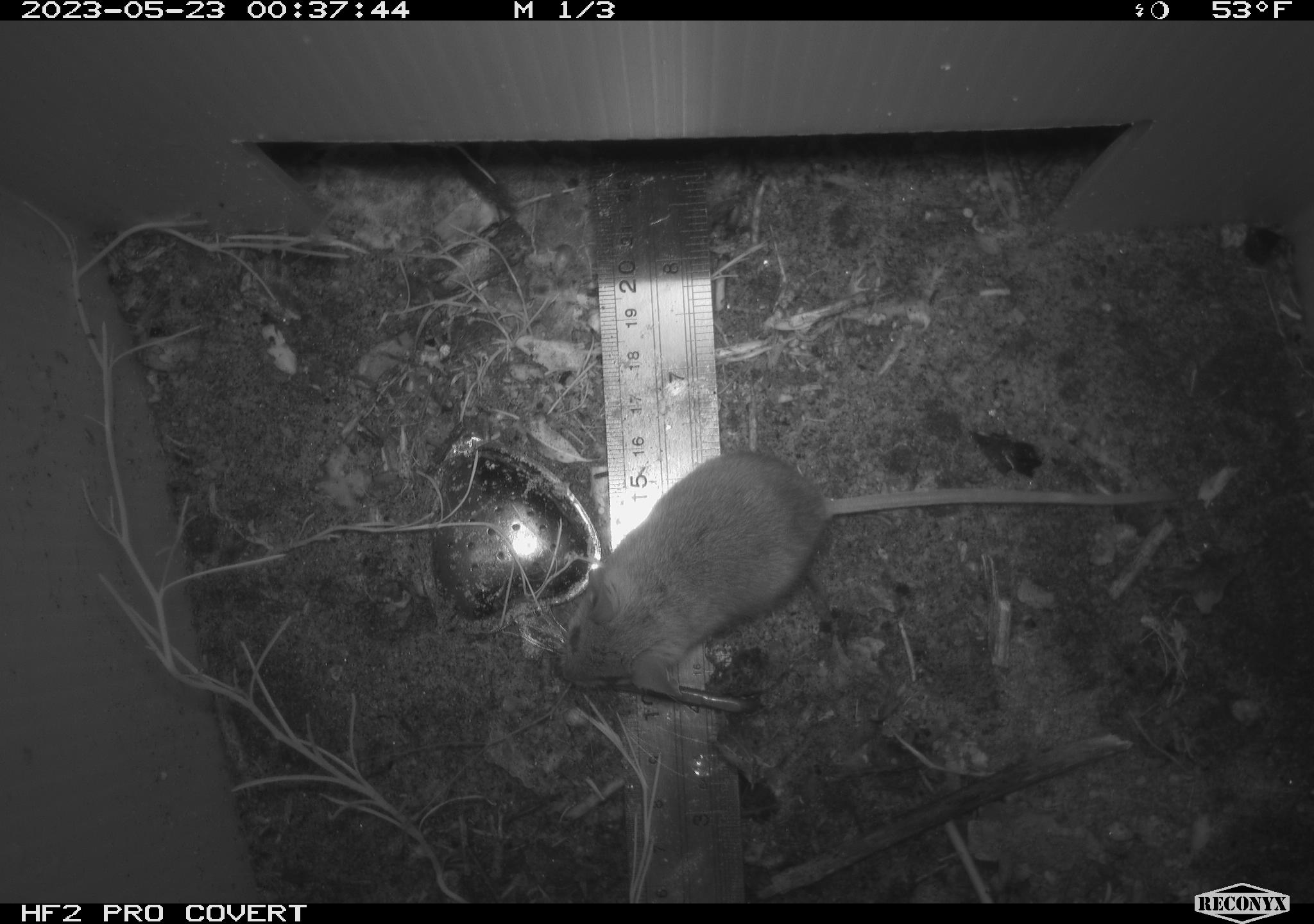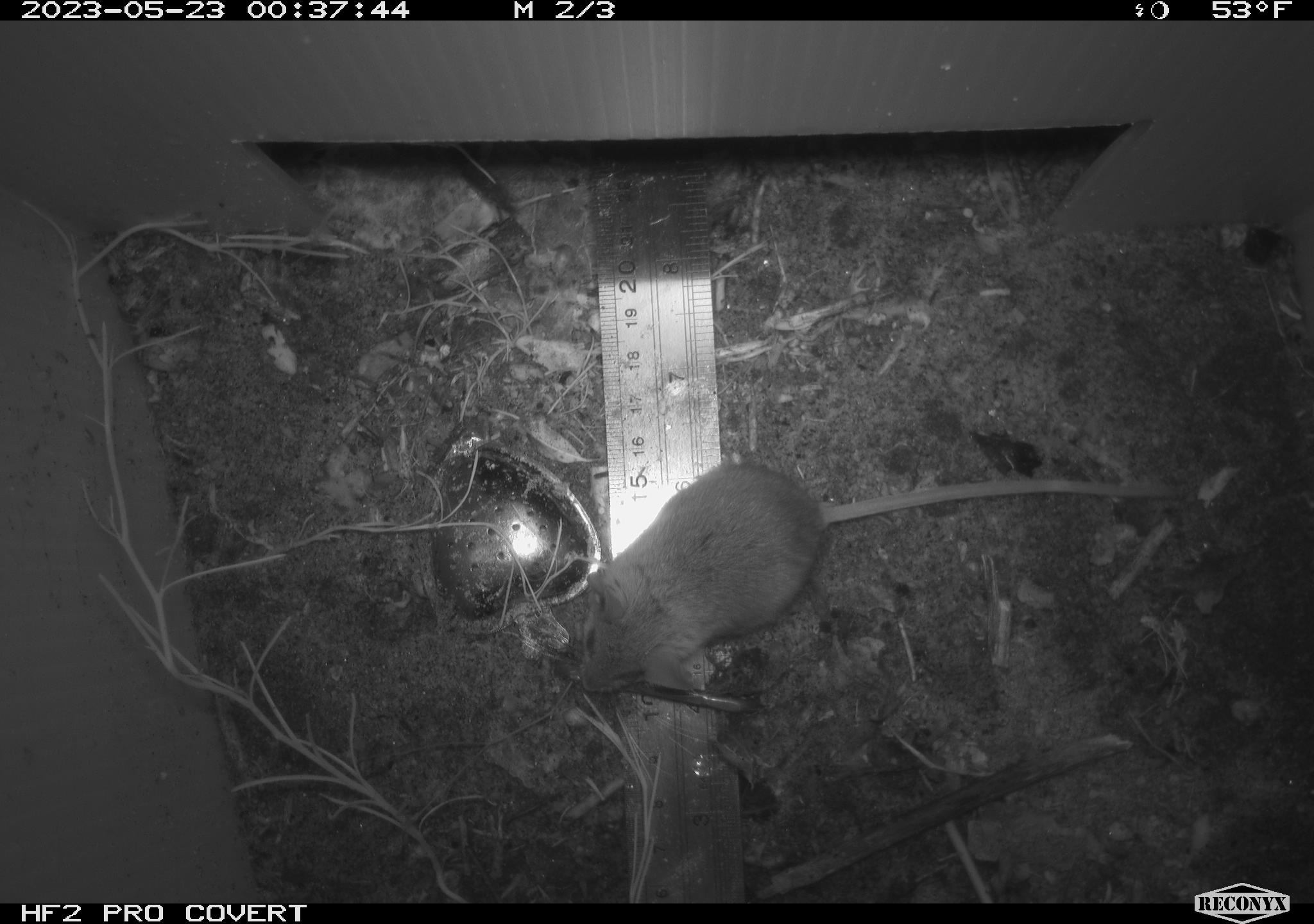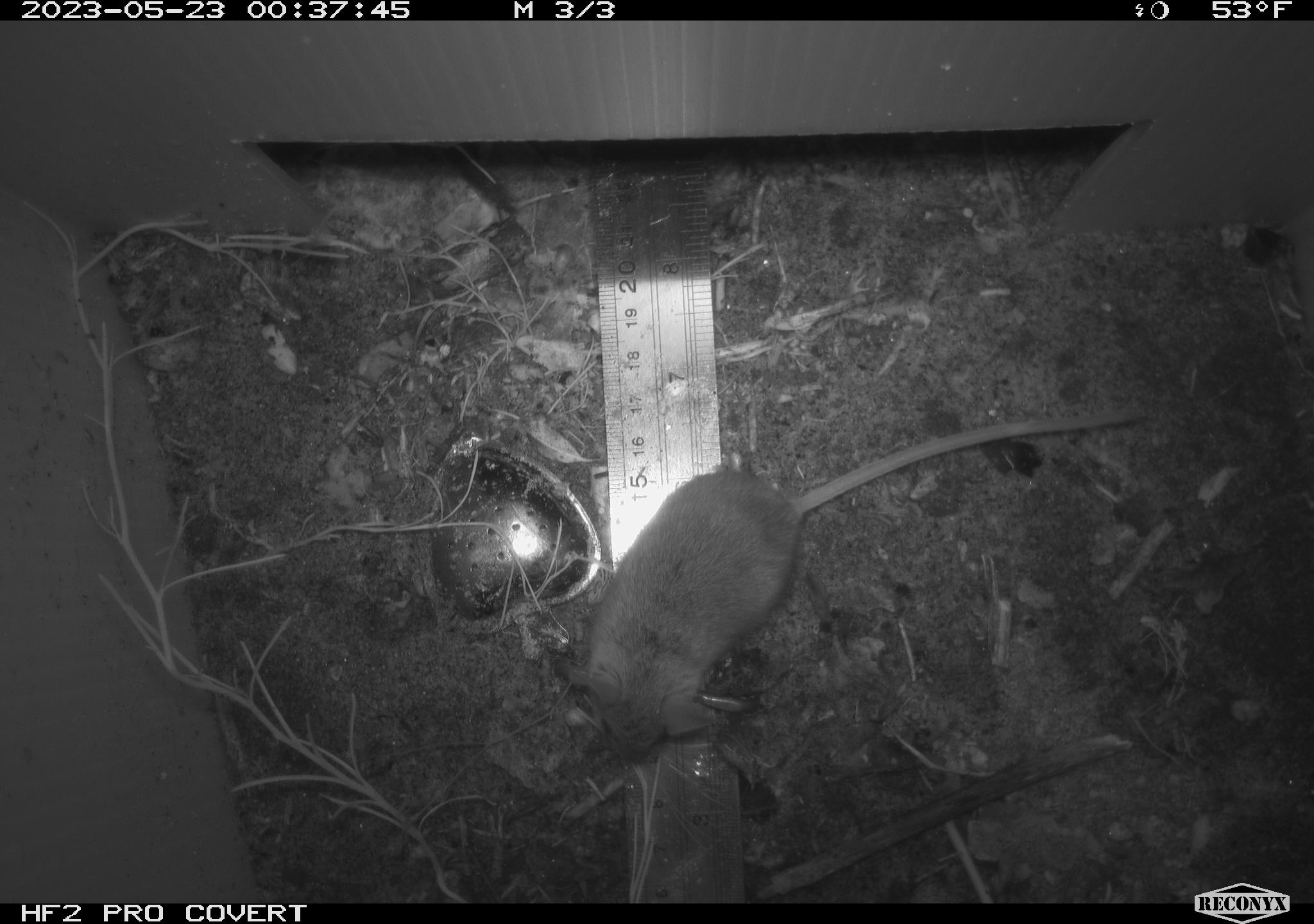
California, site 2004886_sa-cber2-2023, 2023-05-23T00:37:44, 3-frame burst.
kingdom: Animalia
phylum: Chordata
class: Mammalia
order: Rodentia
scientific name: Rodentia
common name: mouse species